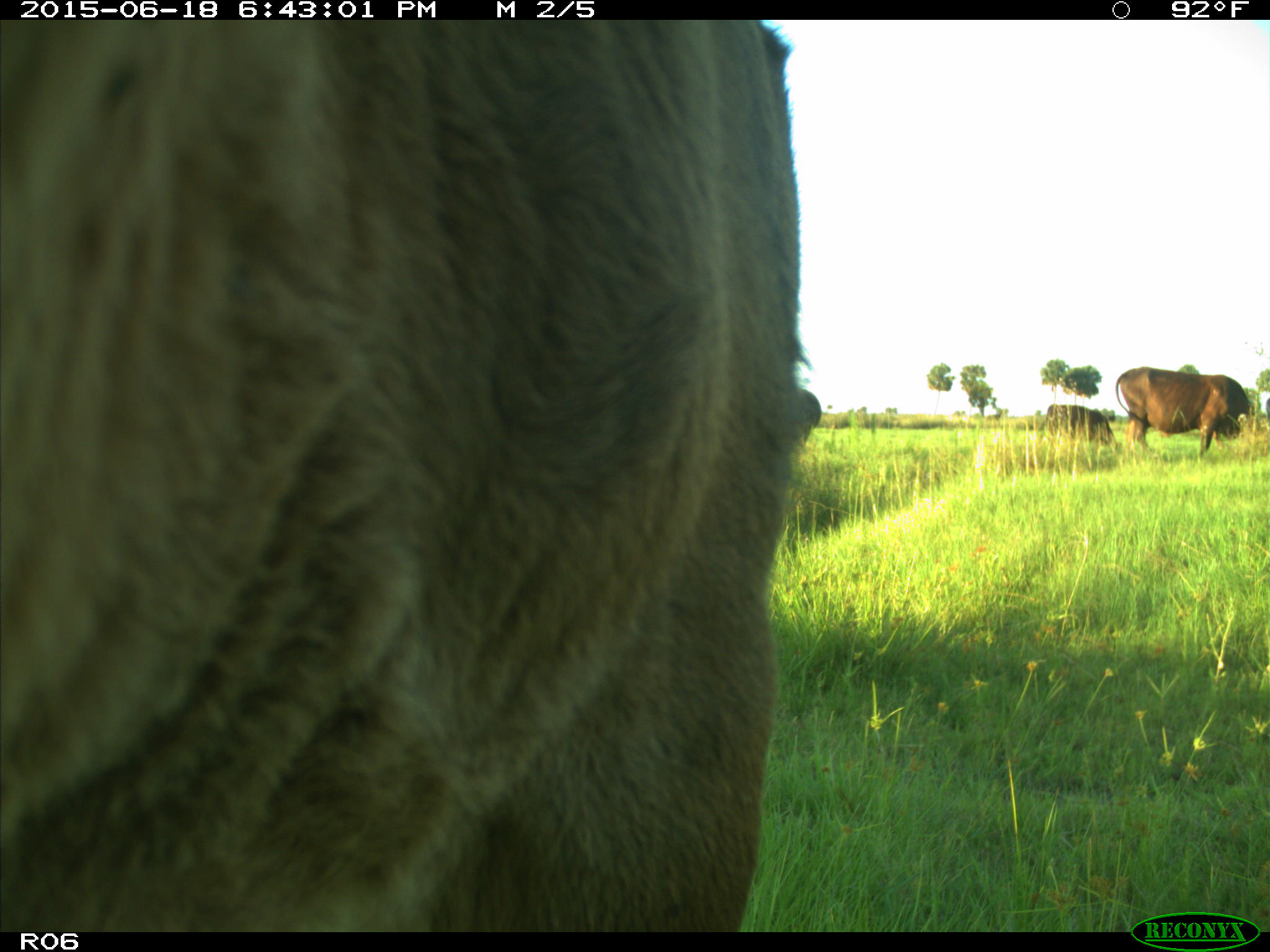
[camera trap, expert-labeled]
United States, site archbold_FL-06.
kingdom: Animalia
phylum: Chordata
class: Mammalia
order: Artiodactyla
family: Bovidae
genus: Bos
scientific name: Bos taurus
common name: domestic cow